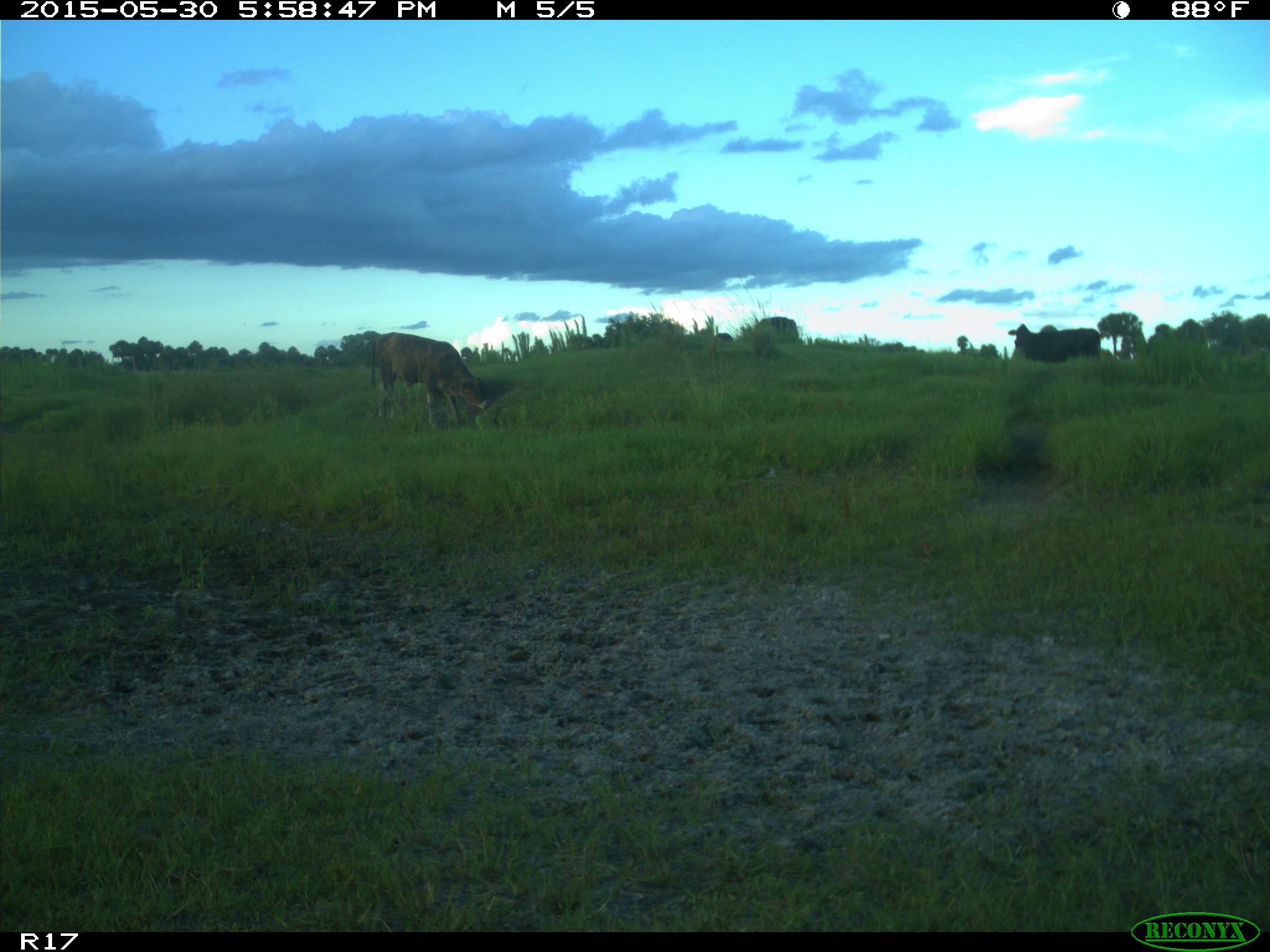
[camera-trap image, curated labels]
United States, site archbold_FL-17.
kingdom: Animalia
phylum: Chordata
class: Mammalia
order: Artiodactyla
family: Bovidae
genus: Bos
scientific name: Bos taurus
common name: domestic cow